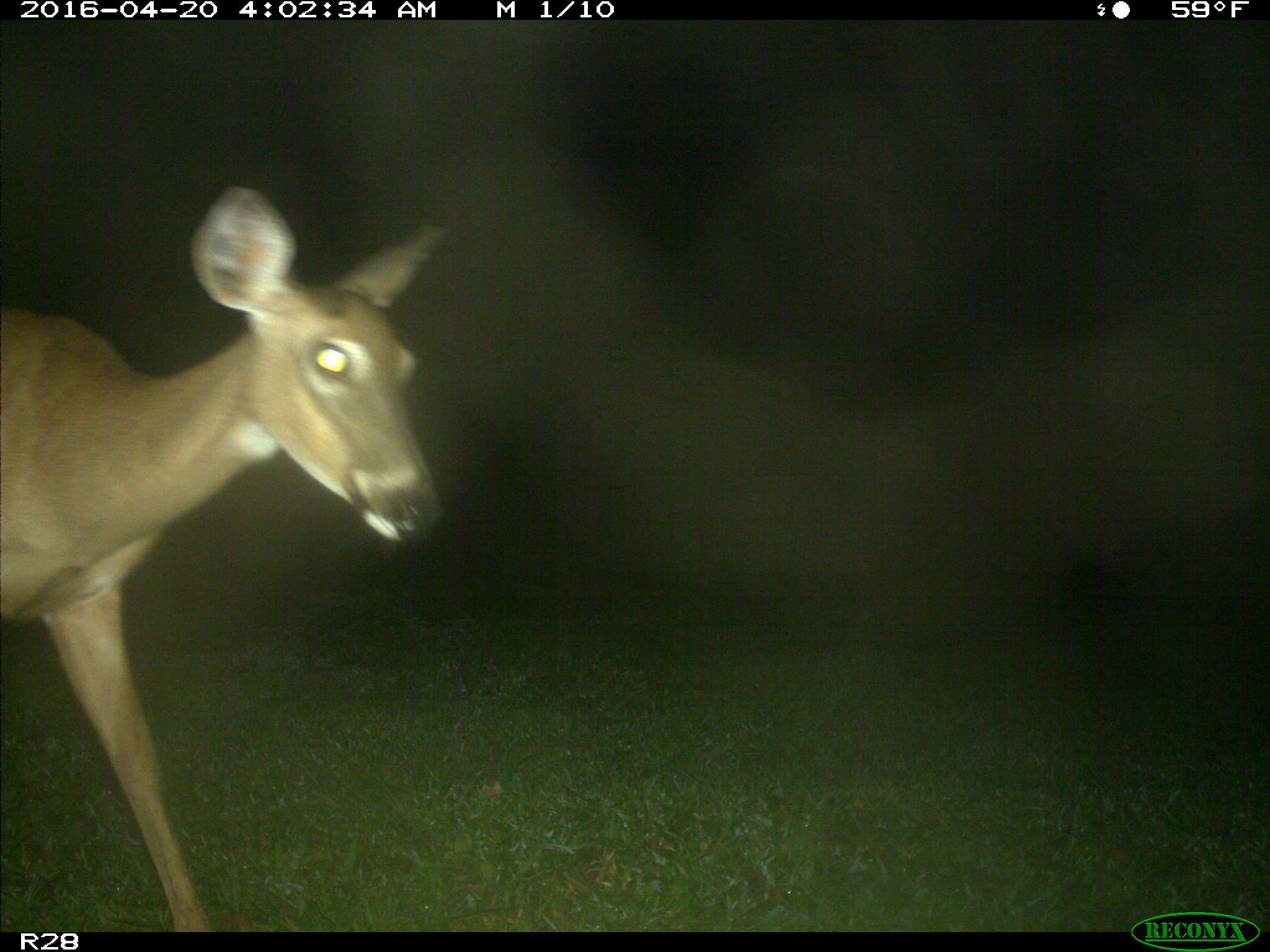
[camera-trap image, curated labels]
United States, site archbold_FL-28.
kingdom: Animalia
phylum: Chordata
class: Mammalia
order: Artiodactyla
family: Cervidae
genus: Odocoileus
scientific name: Odocoileus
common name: deer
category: unidentified deer